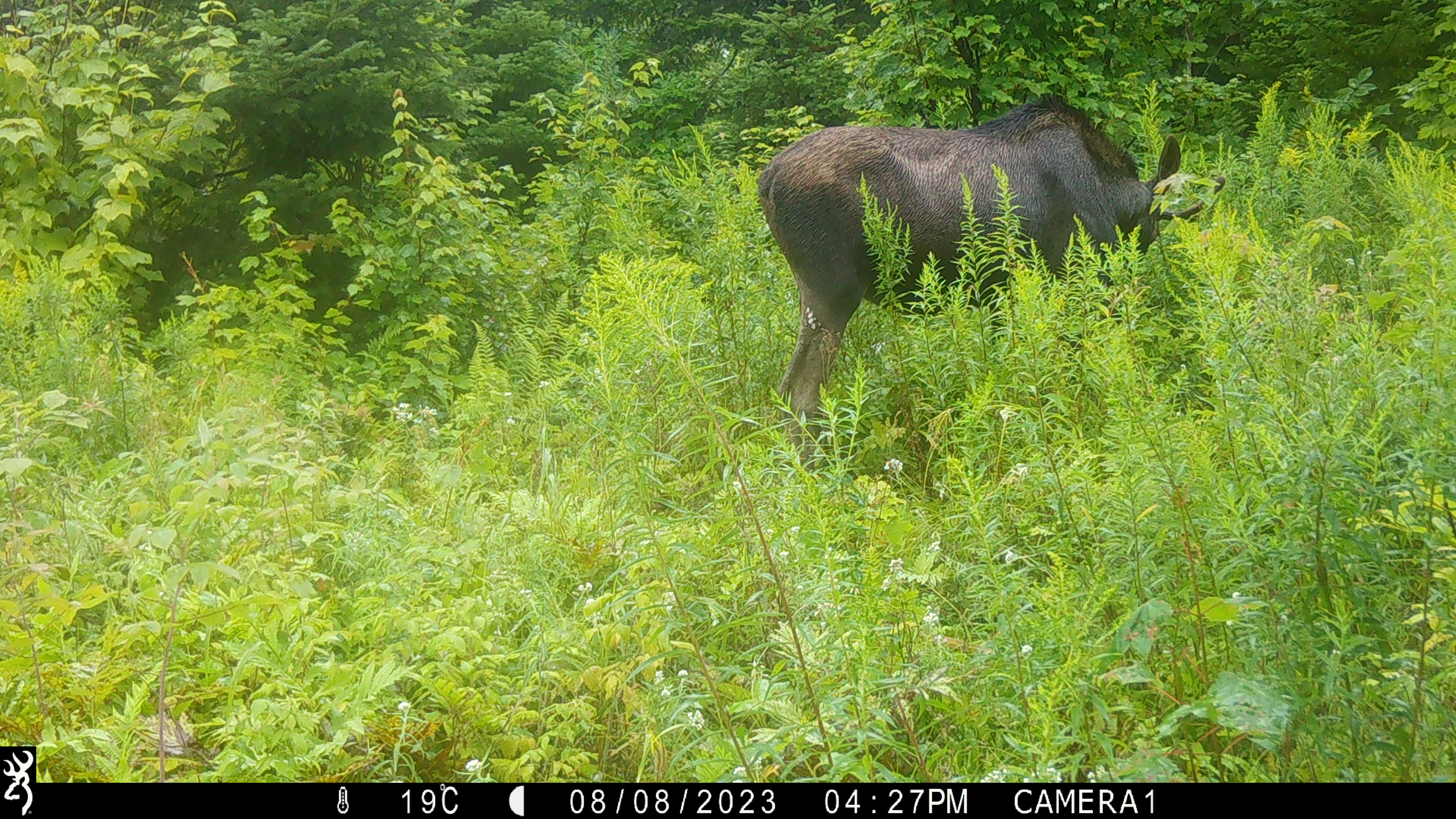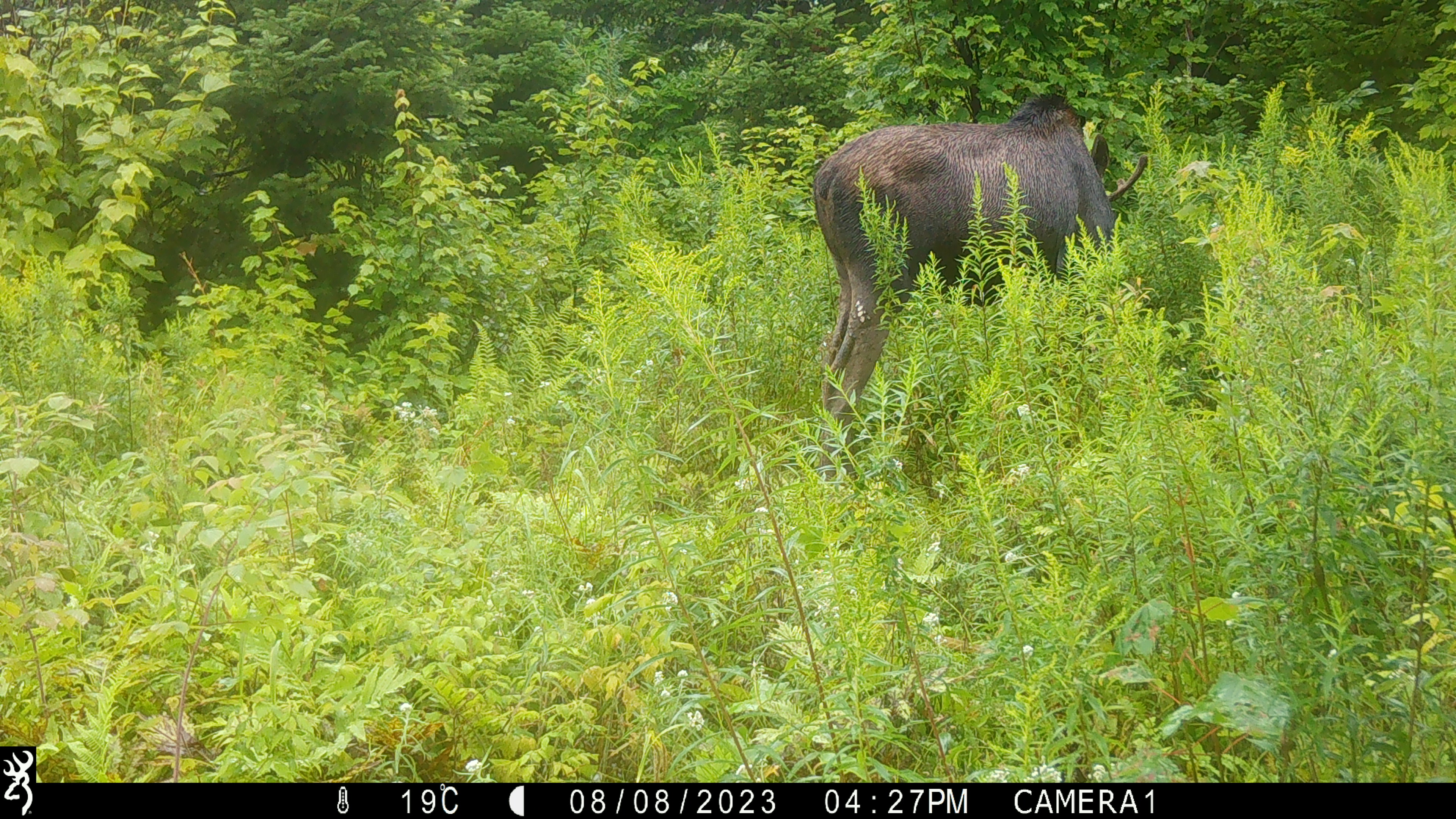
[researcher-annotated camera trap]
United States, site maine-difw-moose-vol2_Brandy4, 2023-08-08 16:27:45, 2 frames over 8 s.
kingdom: Animalia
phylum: Chordata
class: Mammalia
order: Artiodactyla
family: Cervidae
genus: Alces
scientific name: Alces alces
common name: moose